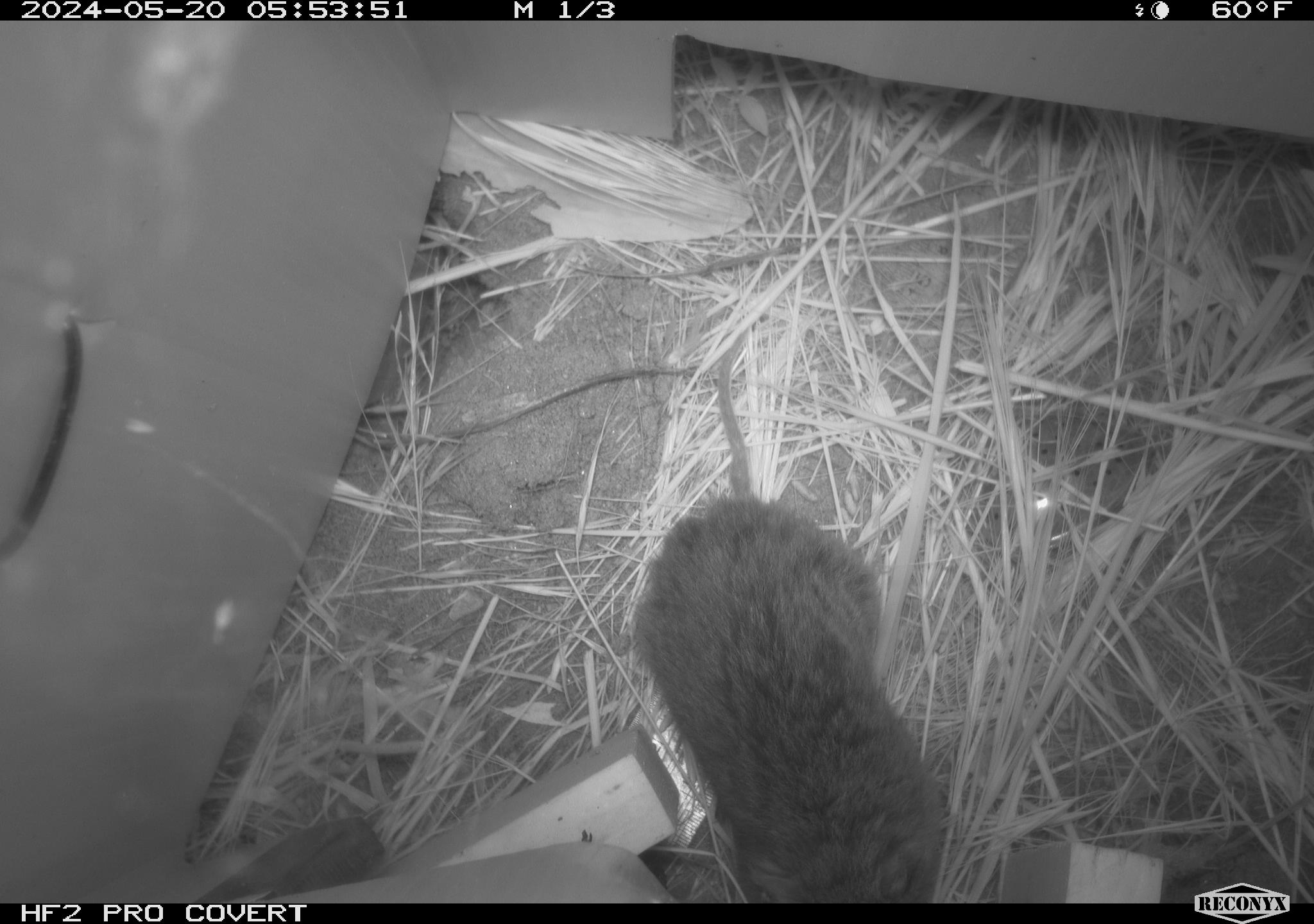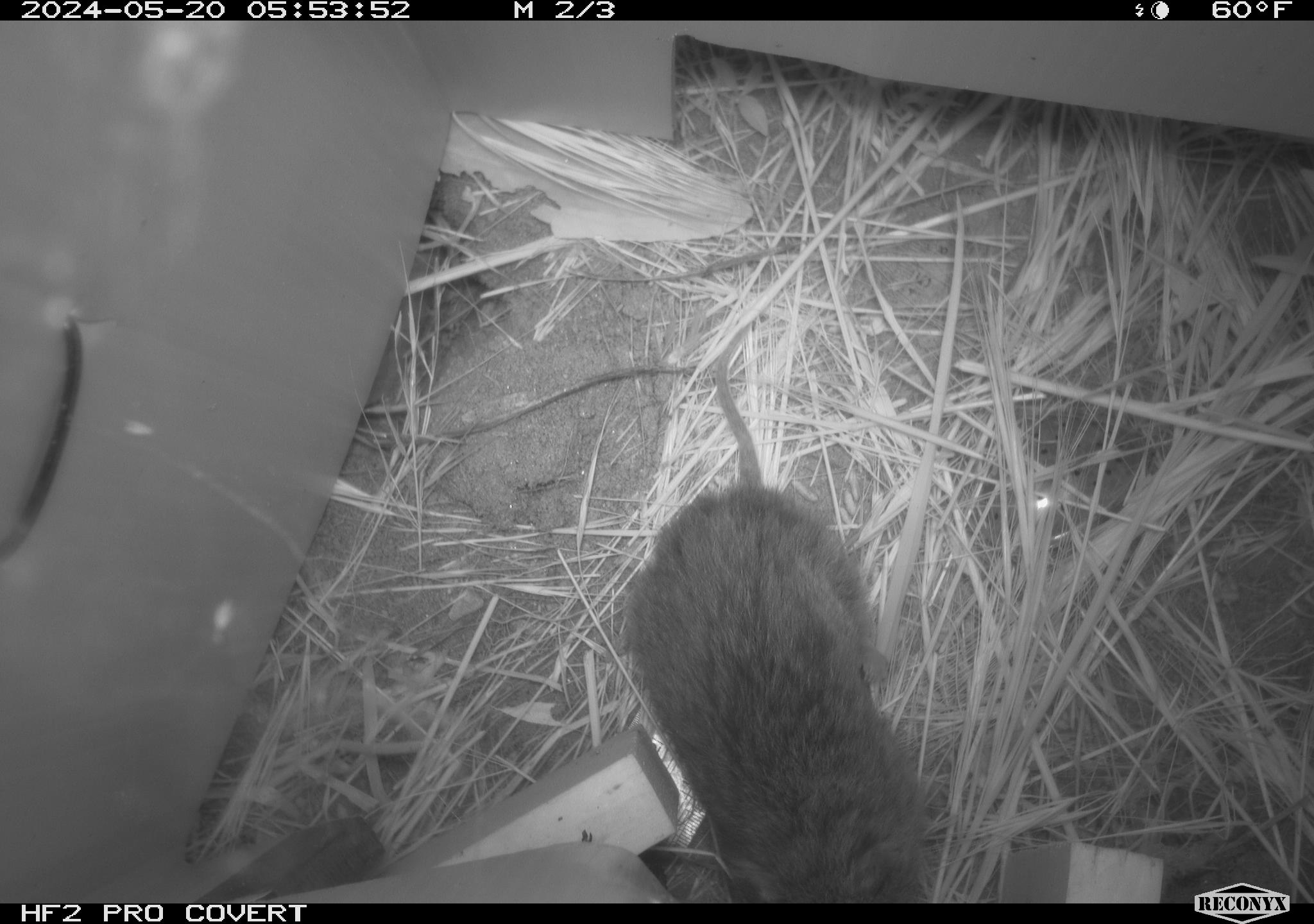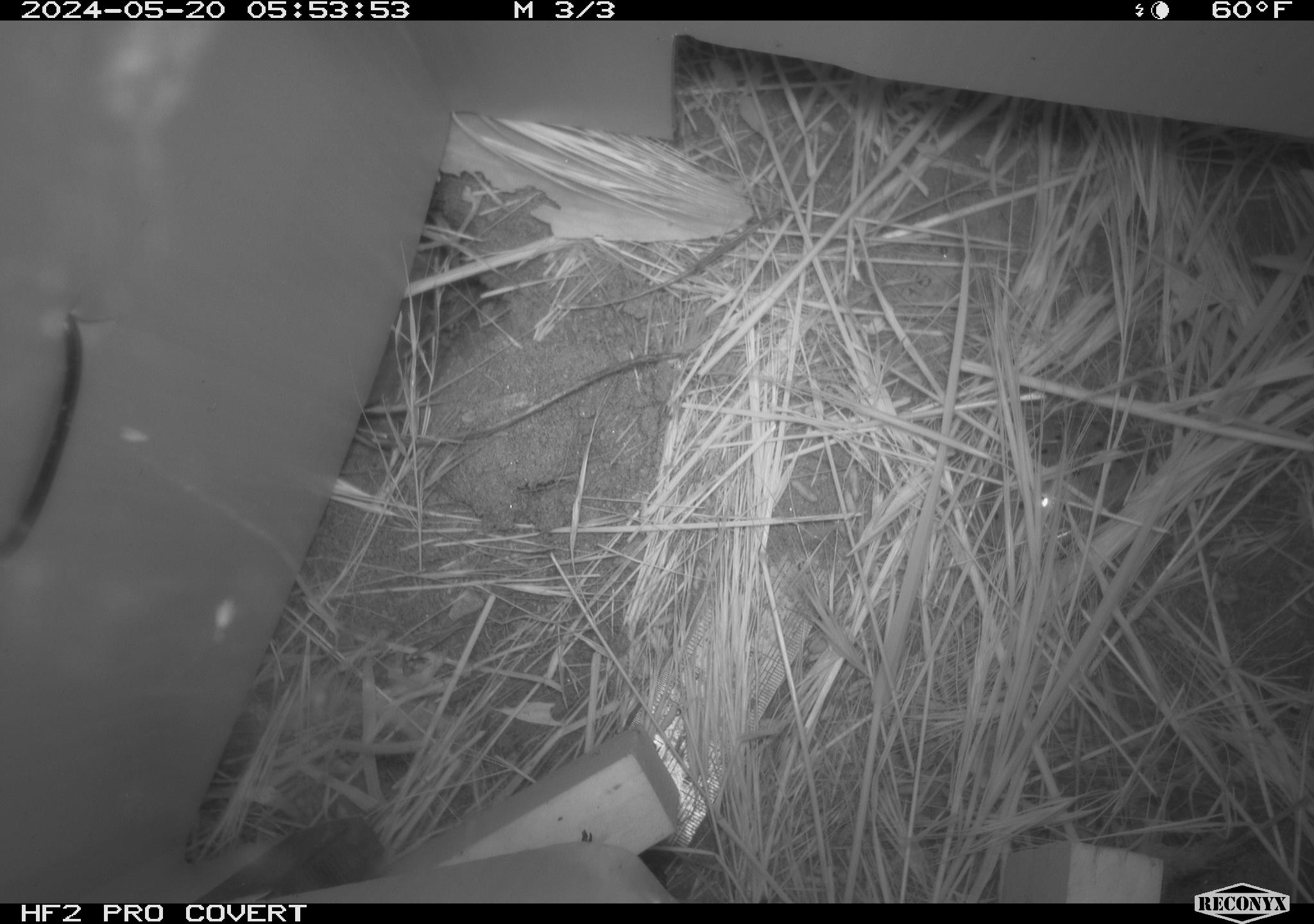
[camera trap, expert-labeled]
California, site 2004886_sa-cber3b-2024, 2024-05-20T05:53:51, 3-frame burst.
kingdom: Animalia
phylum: Chordata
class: Mammalia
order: Rodentia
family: Cricetidae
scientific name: Arvicolinae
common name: voles, lemmings, and muskrats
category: arvicolinae subfamily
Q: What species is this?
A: Arvicolinae subfamily (voles, lemmings, and muskrats) (Arvicolinae).